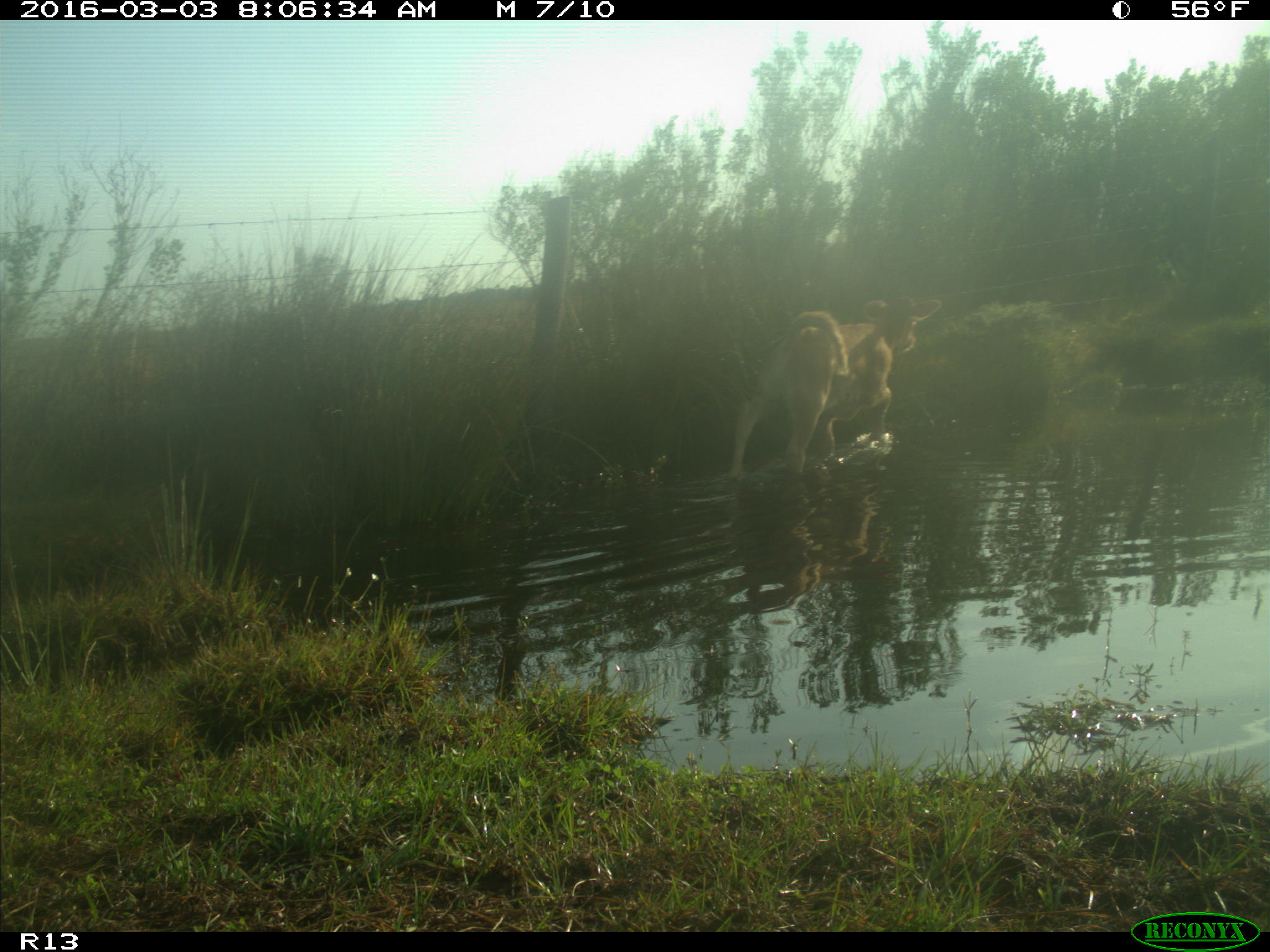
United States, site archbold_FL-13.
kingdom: Animalia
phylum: Chordata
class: Mammalia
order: Artiodactyla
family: Bovidae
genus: Bos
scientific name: Bos taurus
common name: domestic cow